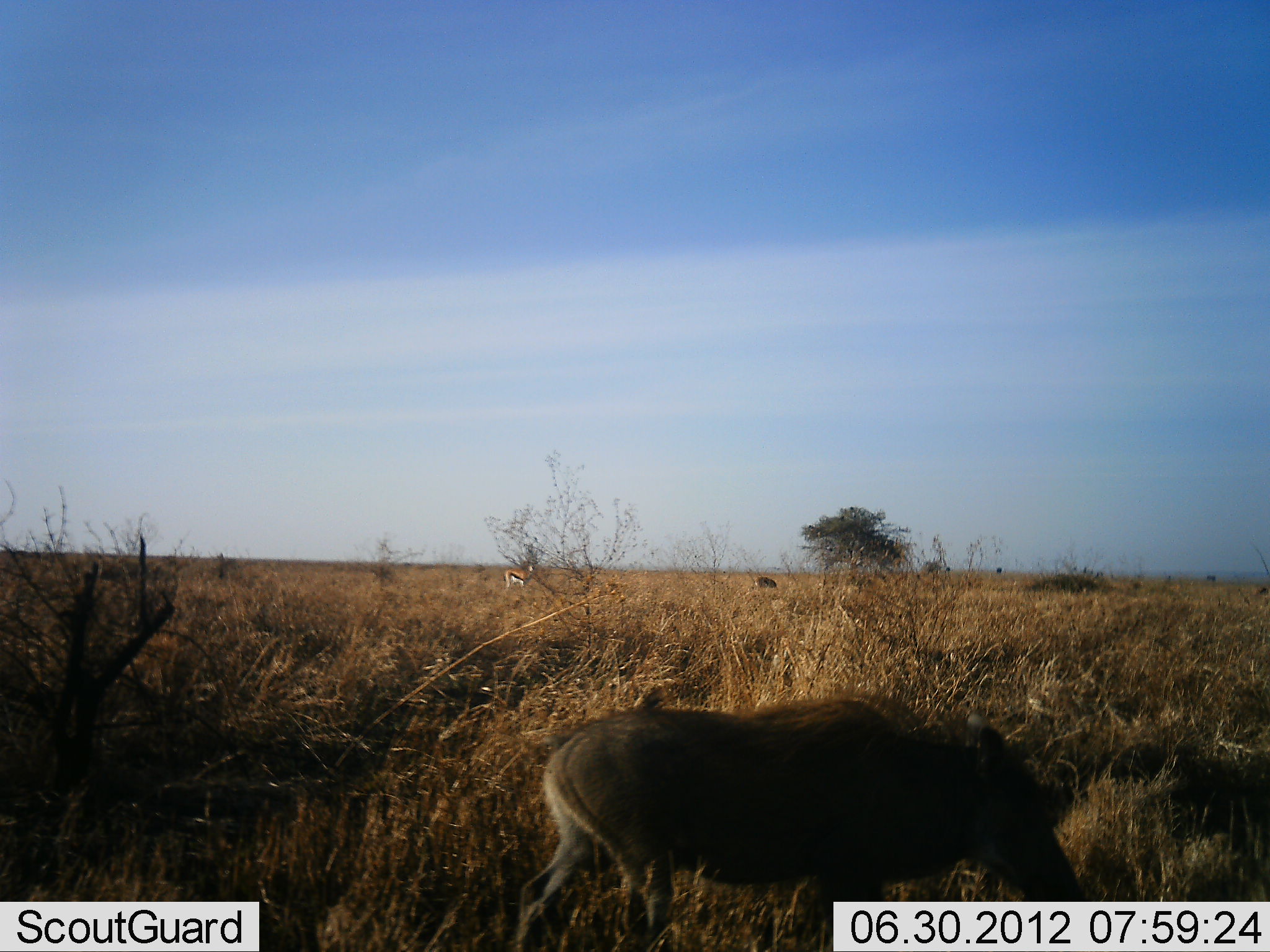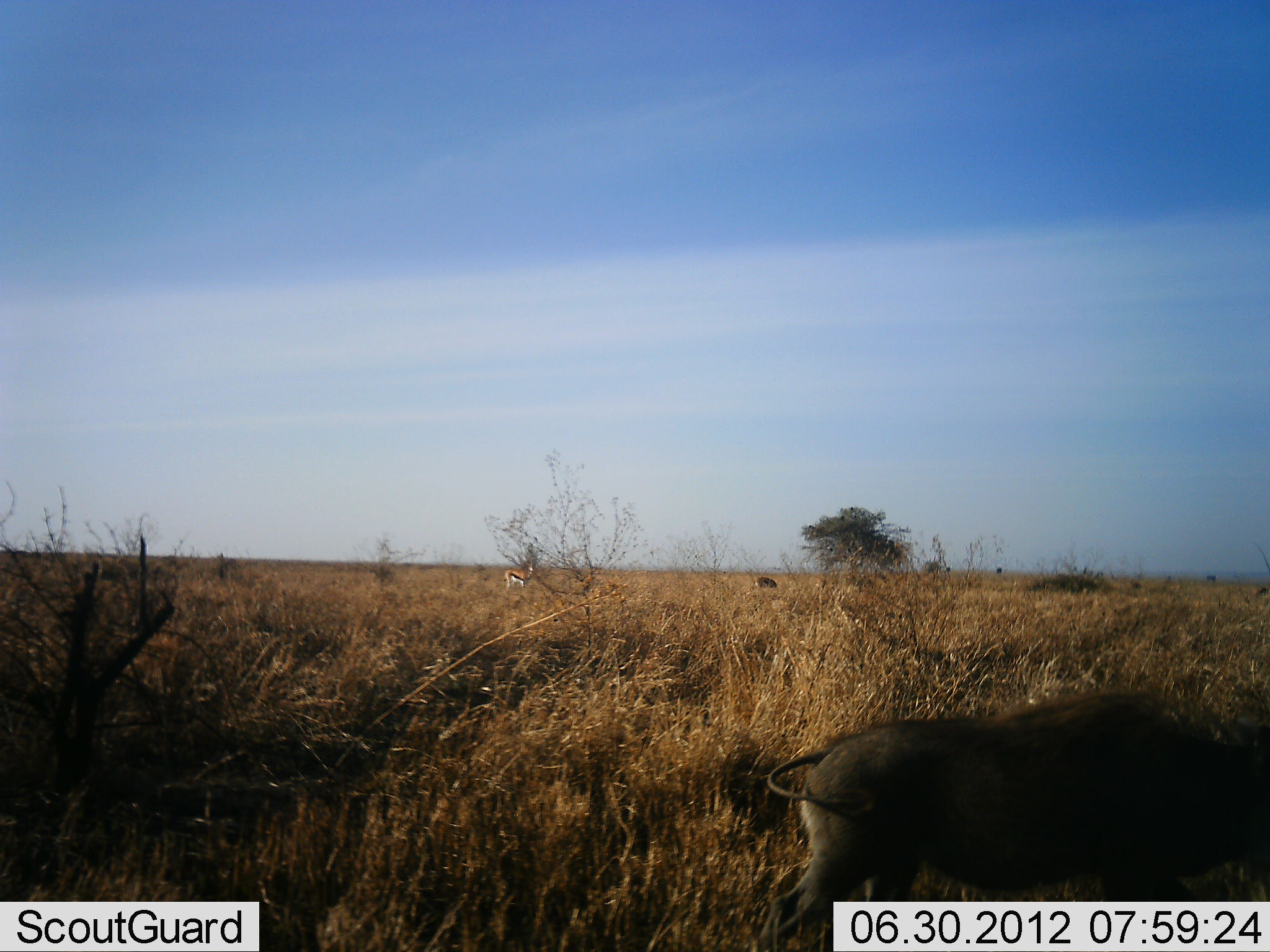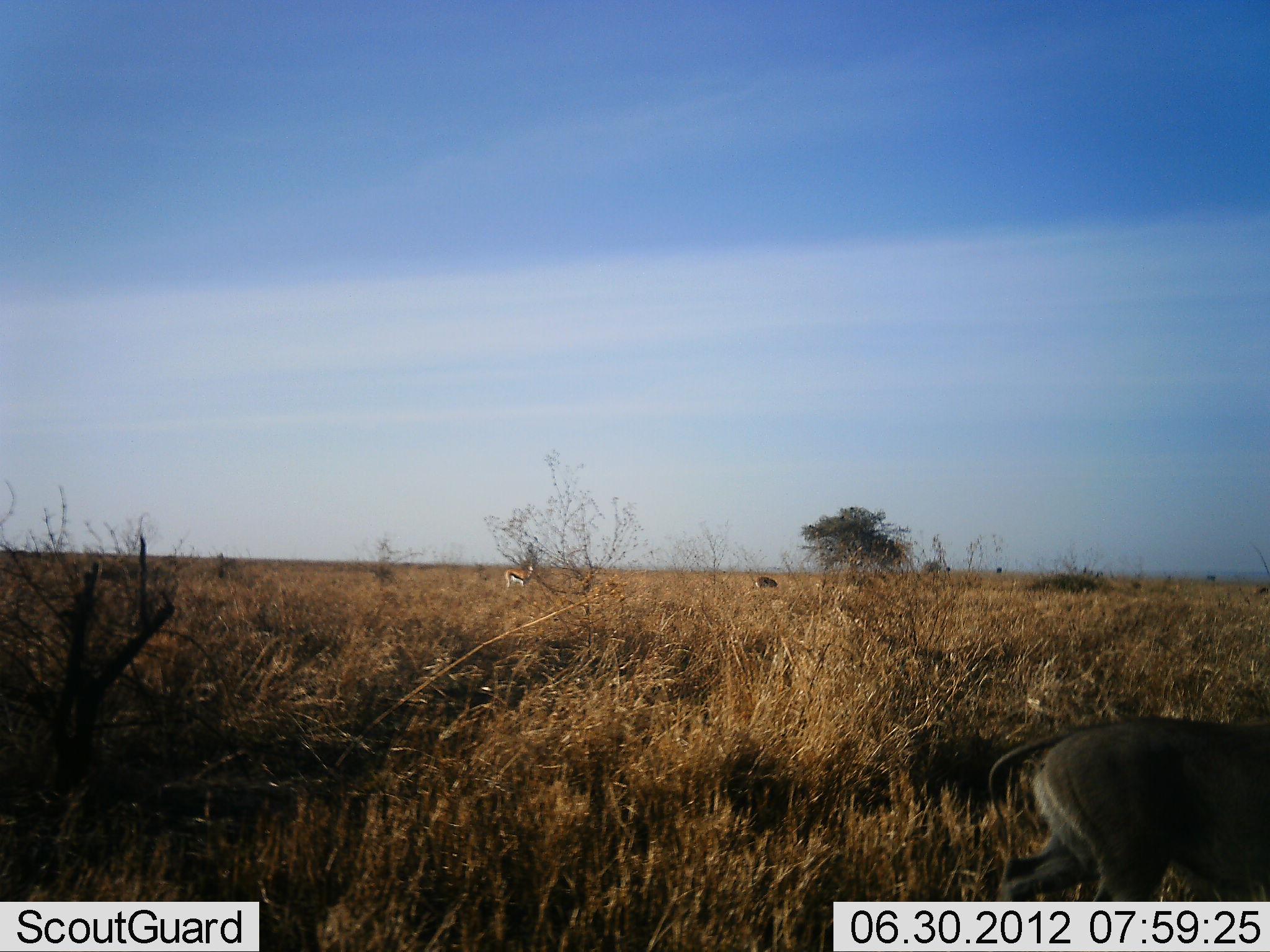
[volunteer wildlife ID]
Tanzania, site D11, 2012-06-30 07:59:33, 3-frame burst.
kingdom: Animalia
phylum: Chordata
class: Mammalia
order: Artiodactyla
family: Suidae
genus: Phacochoerus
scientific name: Phacochoerus africanus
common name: warthog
Warthog (Phacochoerus africanus), count 1. Behavior (volunteer vote fractions): standing 6%, resting 6%, moving 88%, interacting 0%. Young present (vote fraction): 0%. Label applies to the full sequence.